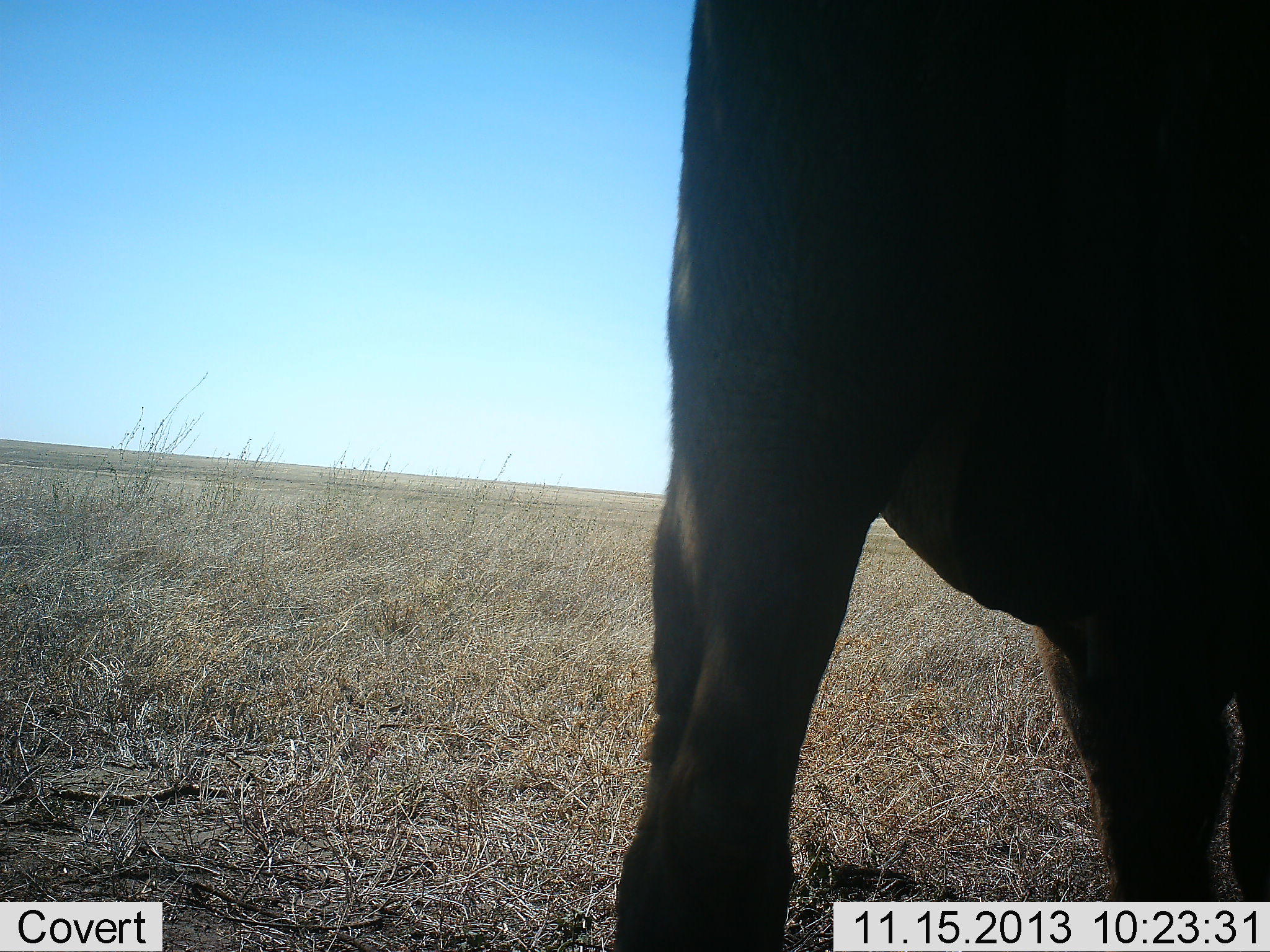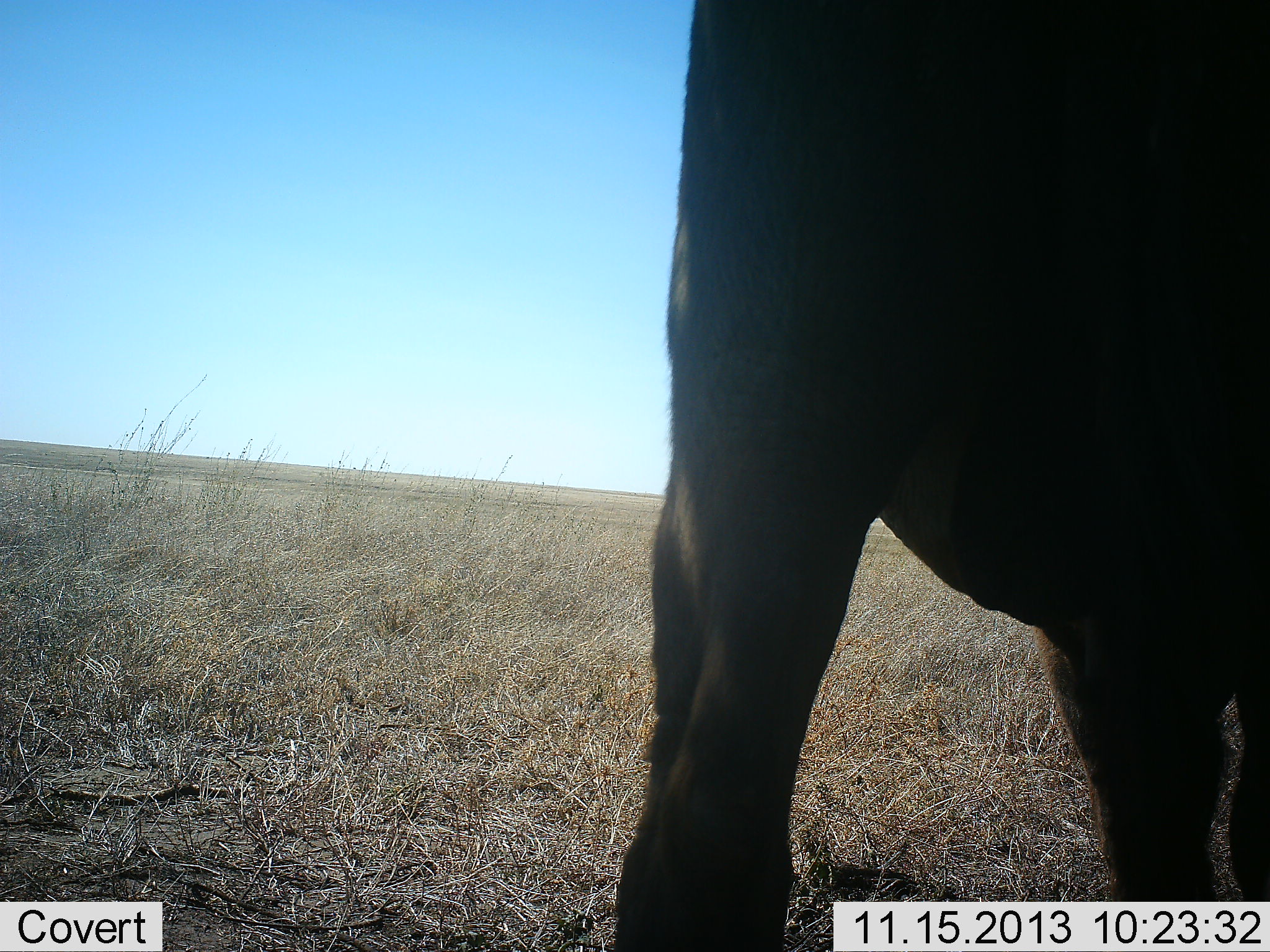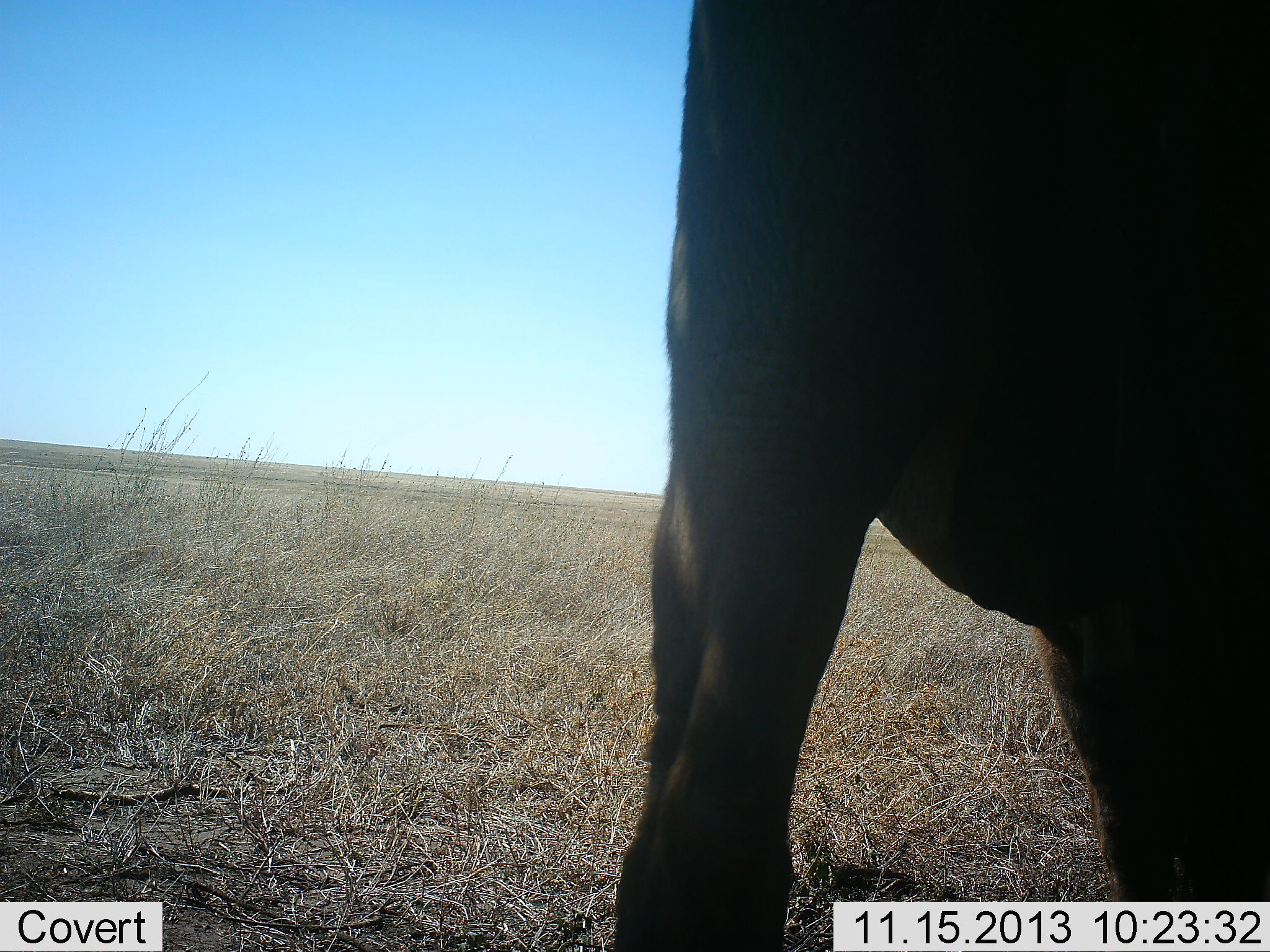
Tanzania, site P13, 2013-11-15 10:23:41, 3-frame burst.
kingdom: Animalia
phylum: Chordata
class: Mammalia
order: Artiodactyla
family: Bovidae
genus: Syncerus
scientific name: Syncerus caffer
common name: cape buffalo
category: buffalo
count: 1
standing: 100%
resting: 0%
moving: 0%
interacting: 0%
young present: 0%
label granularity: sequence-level